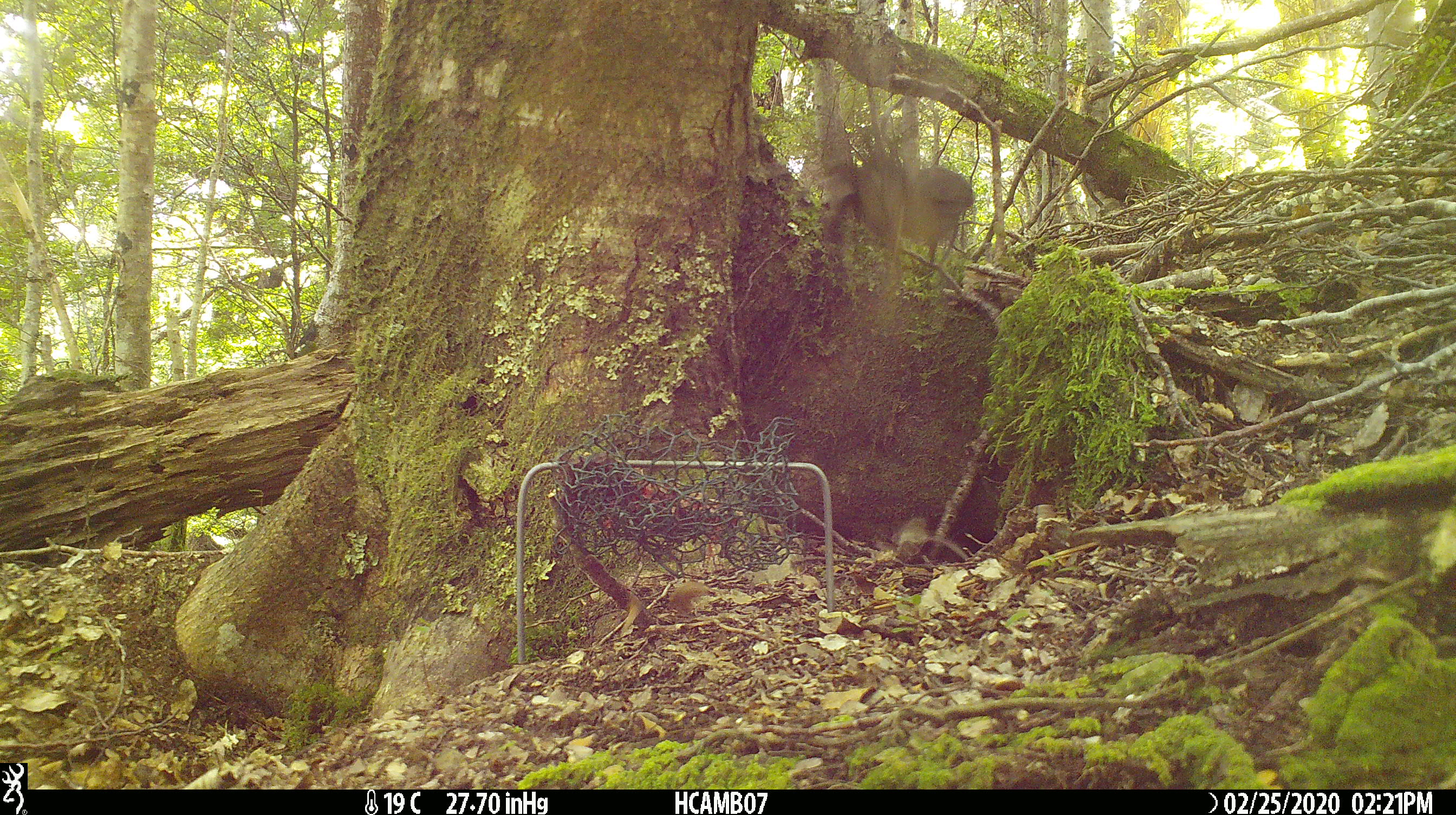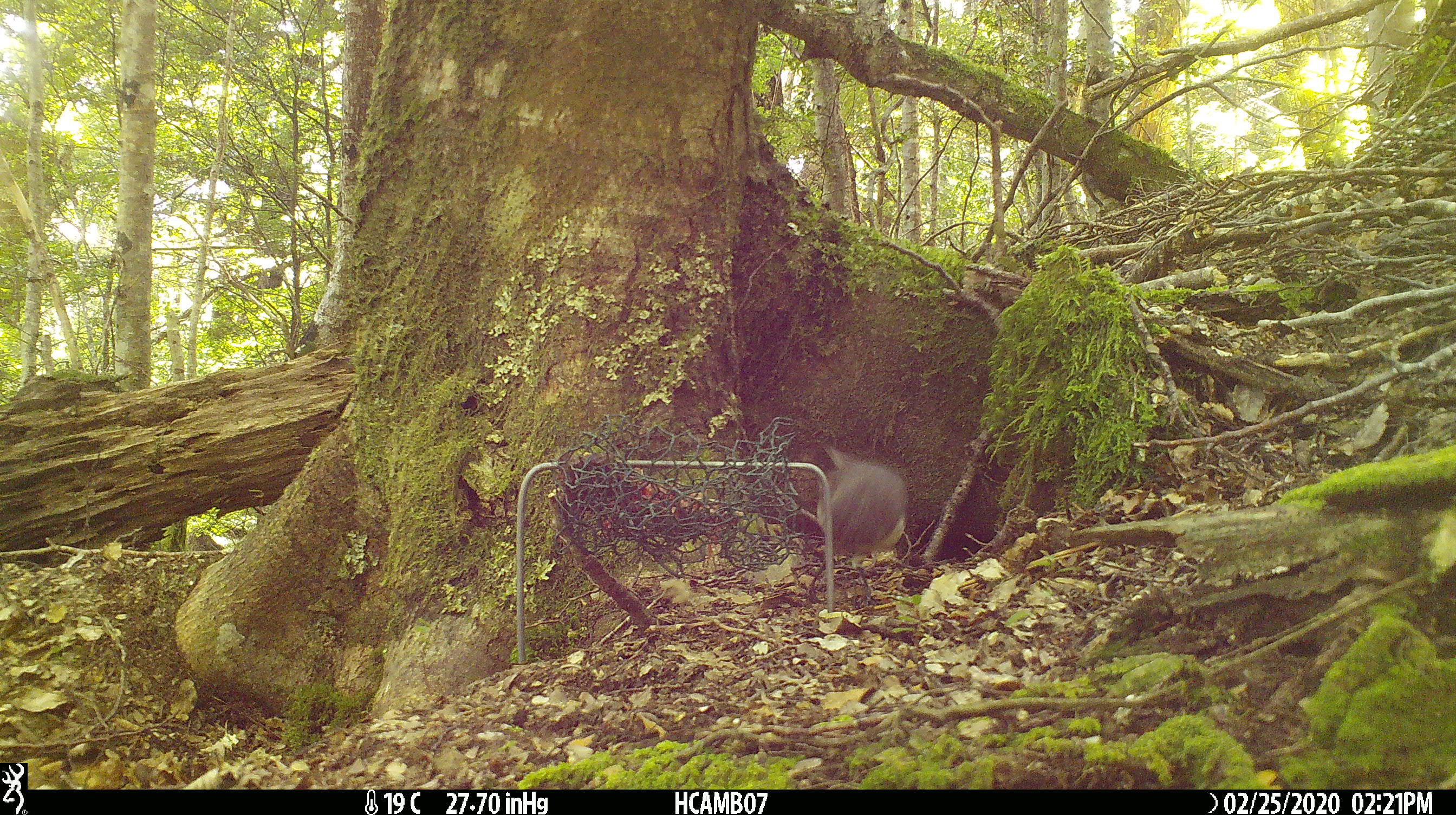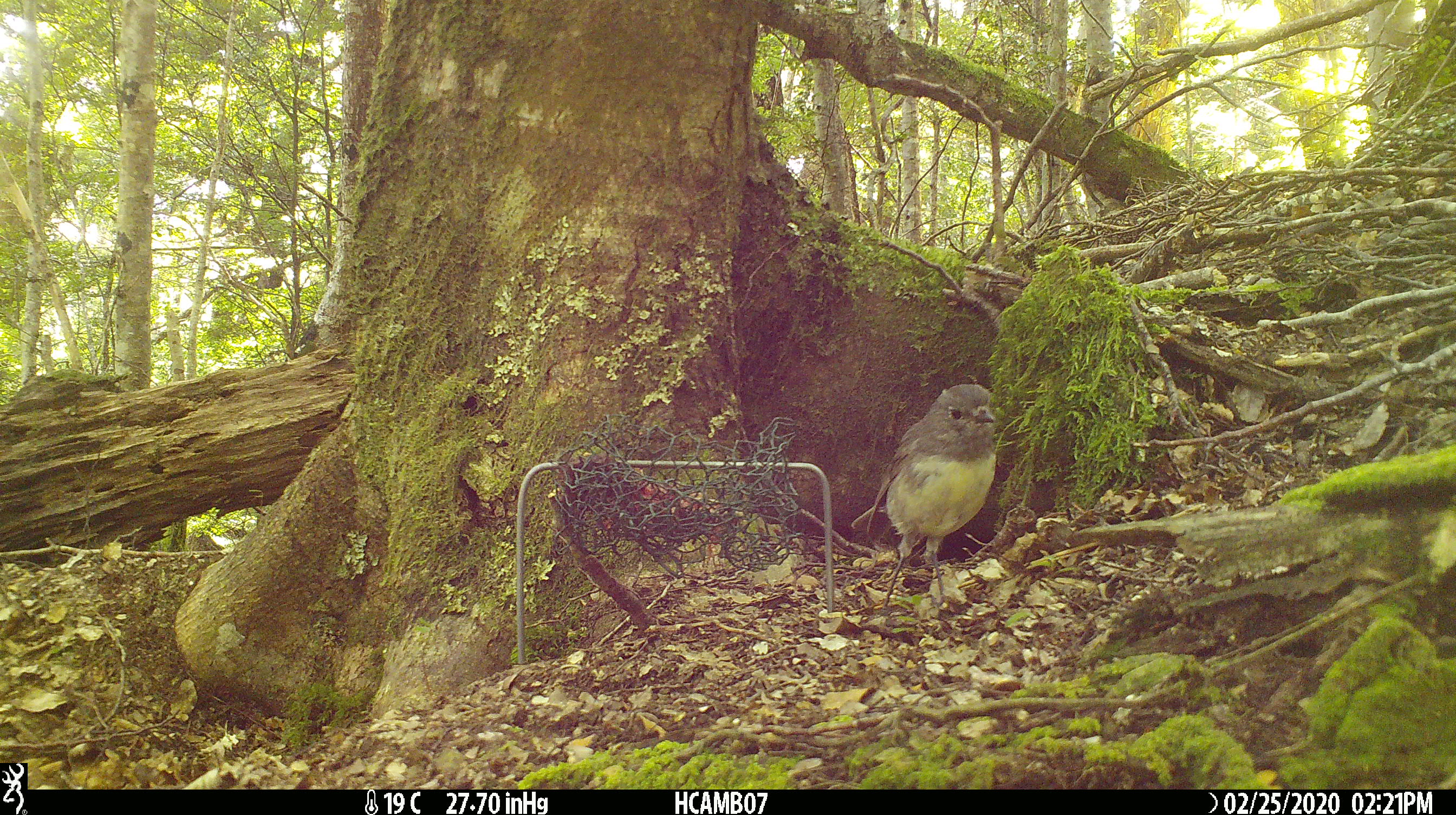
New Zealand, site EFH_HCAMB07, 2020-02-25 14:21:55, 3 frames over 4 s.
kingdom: Animalia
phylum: Chordata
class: Aves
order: Passeriformes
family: Petroicidae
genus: Petroica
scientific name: Petroica australis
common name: new zealand robin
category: robin